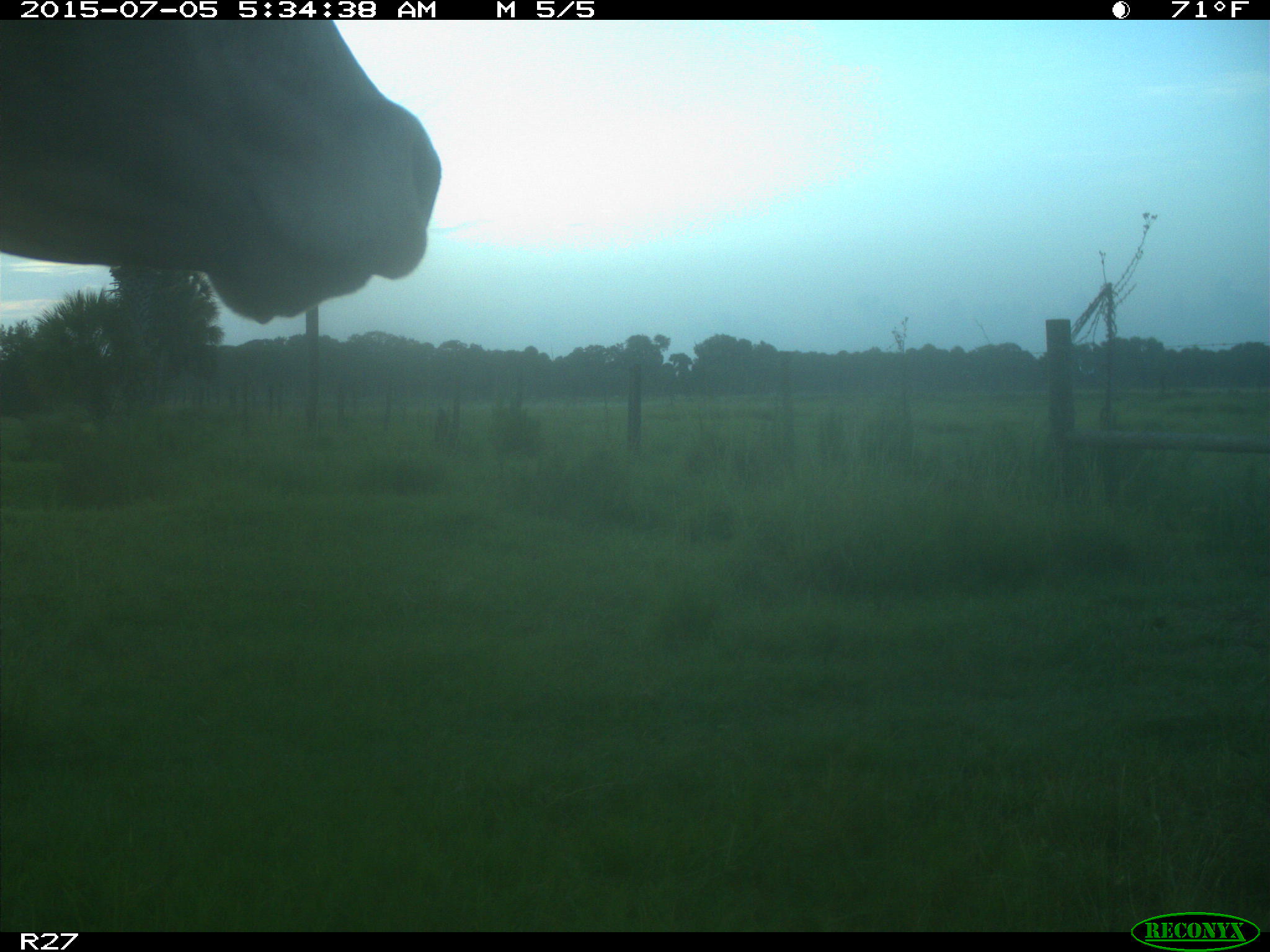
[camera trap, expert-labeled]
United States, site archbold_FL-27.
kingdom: Animalia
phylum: Chordata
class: Mammalia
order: Artiodactyla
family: Bovidae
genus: Bos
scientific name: Bos taurus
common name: domestic cow